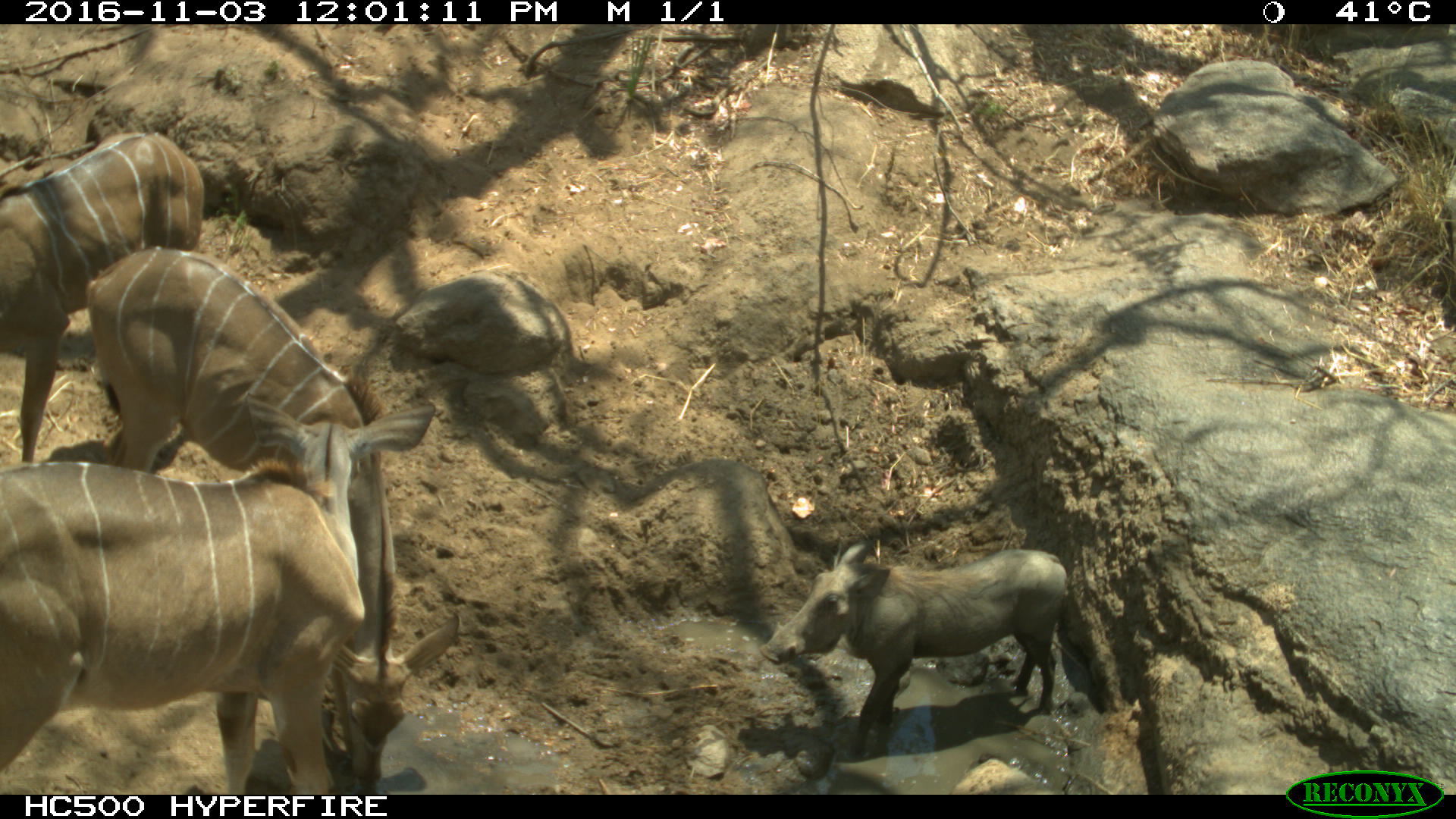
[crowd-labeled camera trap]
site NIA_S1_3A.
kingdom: Animalia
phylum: Chordata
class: Mammalia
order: Artiodactyla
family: Bovidae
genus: Tragelaphus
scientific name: Tragelaphus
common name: kudu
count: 3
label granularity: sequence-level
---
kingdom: Animalia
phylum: Chordata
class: Mammalia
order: Artiodactyla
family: Suidae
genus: Phacochoerus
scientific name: Phacochoerus africanus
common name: warthog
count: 1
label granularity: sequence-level